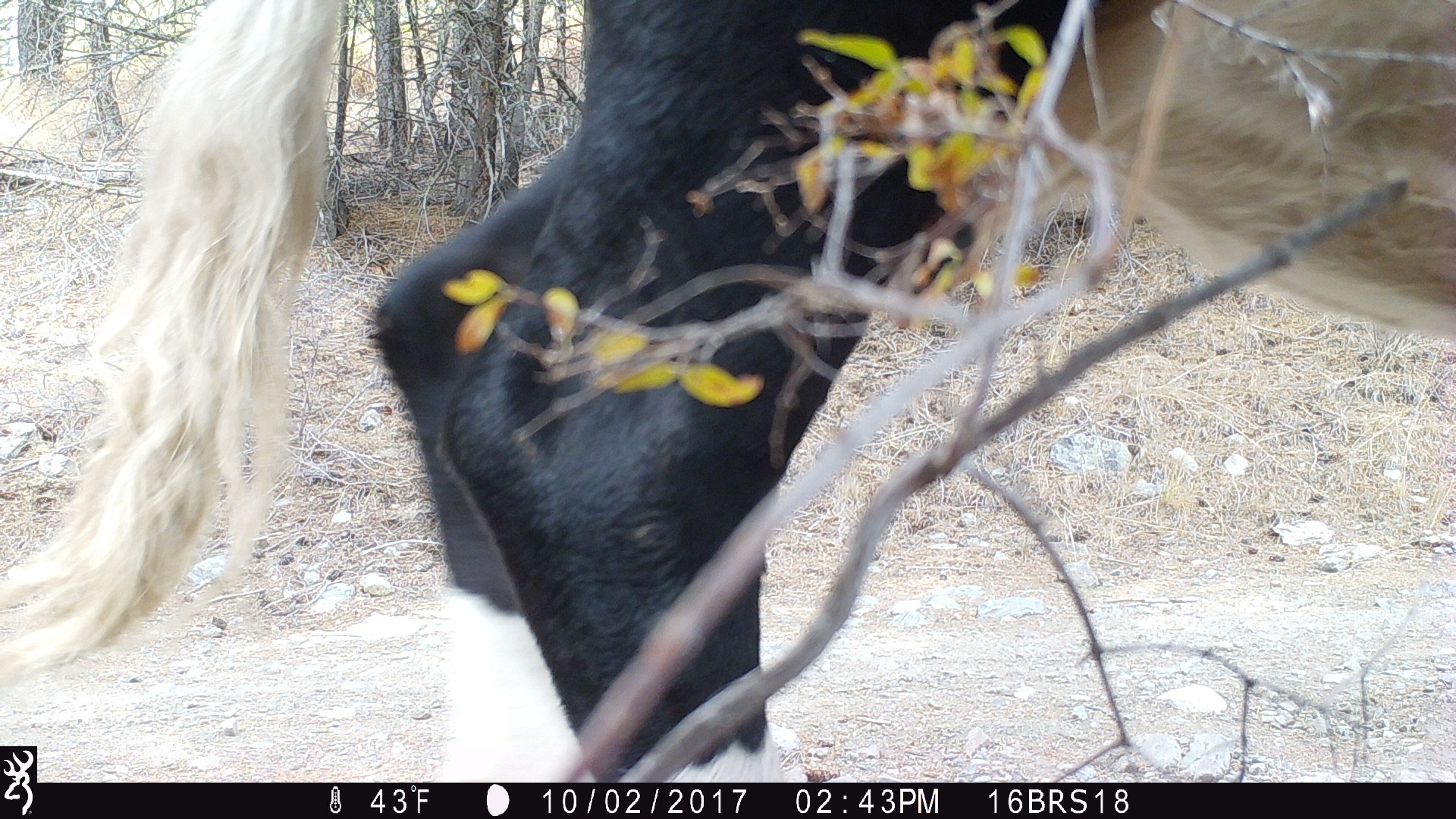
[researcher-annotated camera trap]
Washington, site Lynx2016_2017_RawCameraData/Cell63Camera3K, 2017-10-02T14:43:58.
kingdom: Animalia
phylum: Chordata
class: Mammalia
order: Artiodactyla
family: Bovidae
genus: Bos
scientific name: Bos taurus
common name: domestic cattle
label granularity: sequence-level